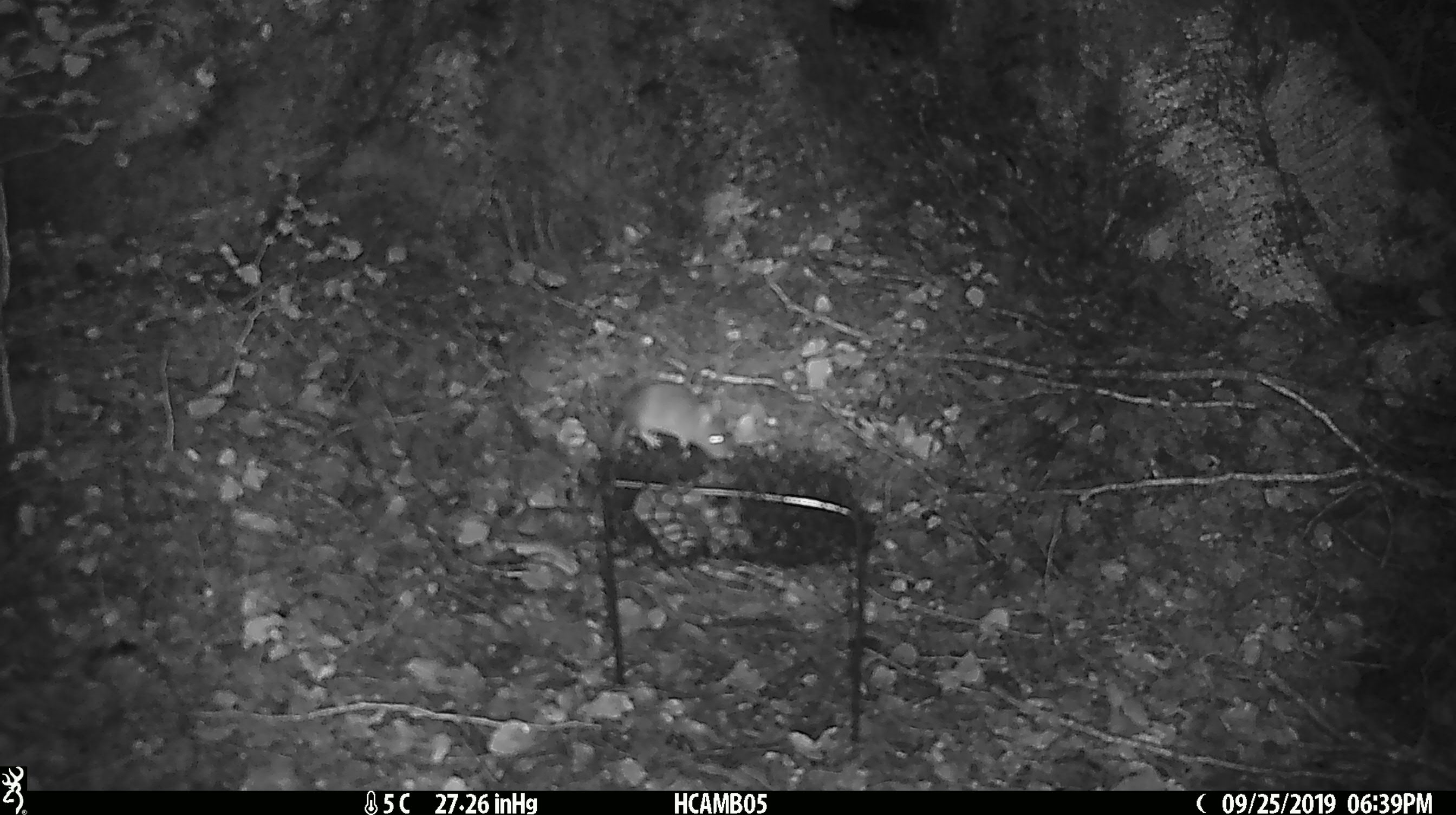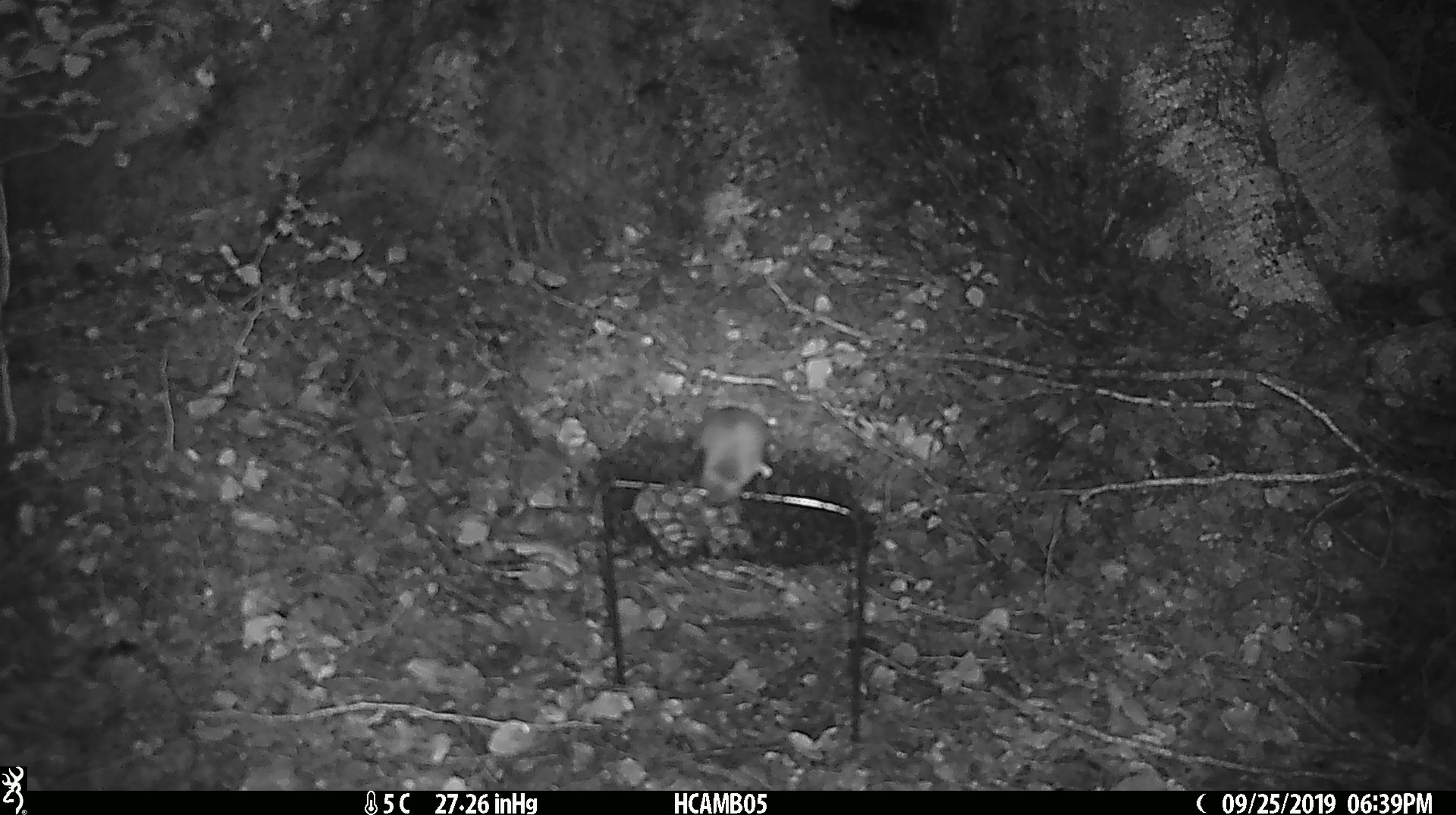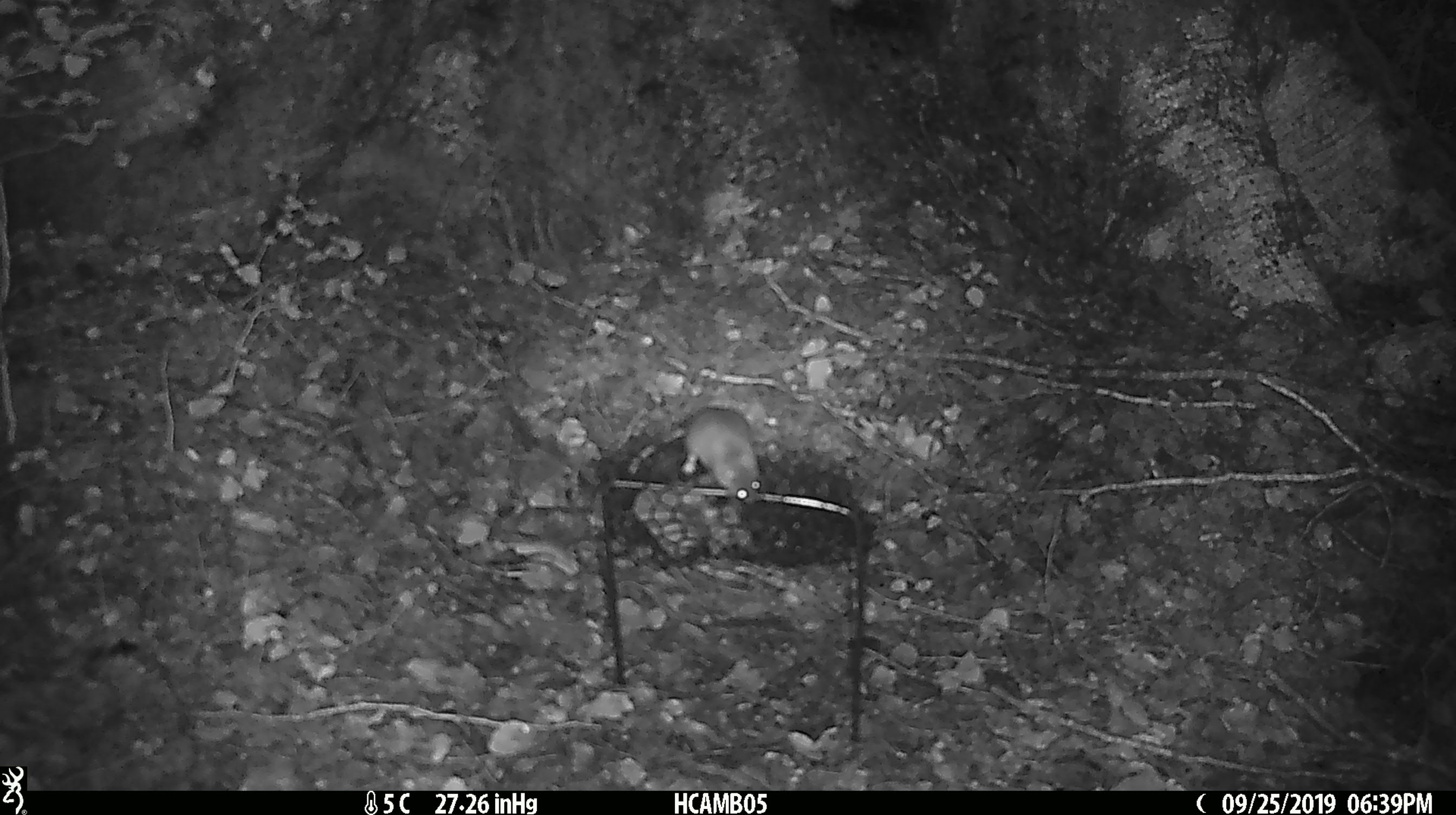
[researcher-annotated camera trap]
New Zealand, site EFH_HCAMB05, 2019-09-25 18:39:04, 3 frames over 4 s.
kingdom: Animalia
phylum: Chordata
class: Mammalia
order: Rodentia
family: Muridae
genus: Mus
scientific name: Mus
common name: mouse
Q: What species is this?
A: Mouse (Mus).